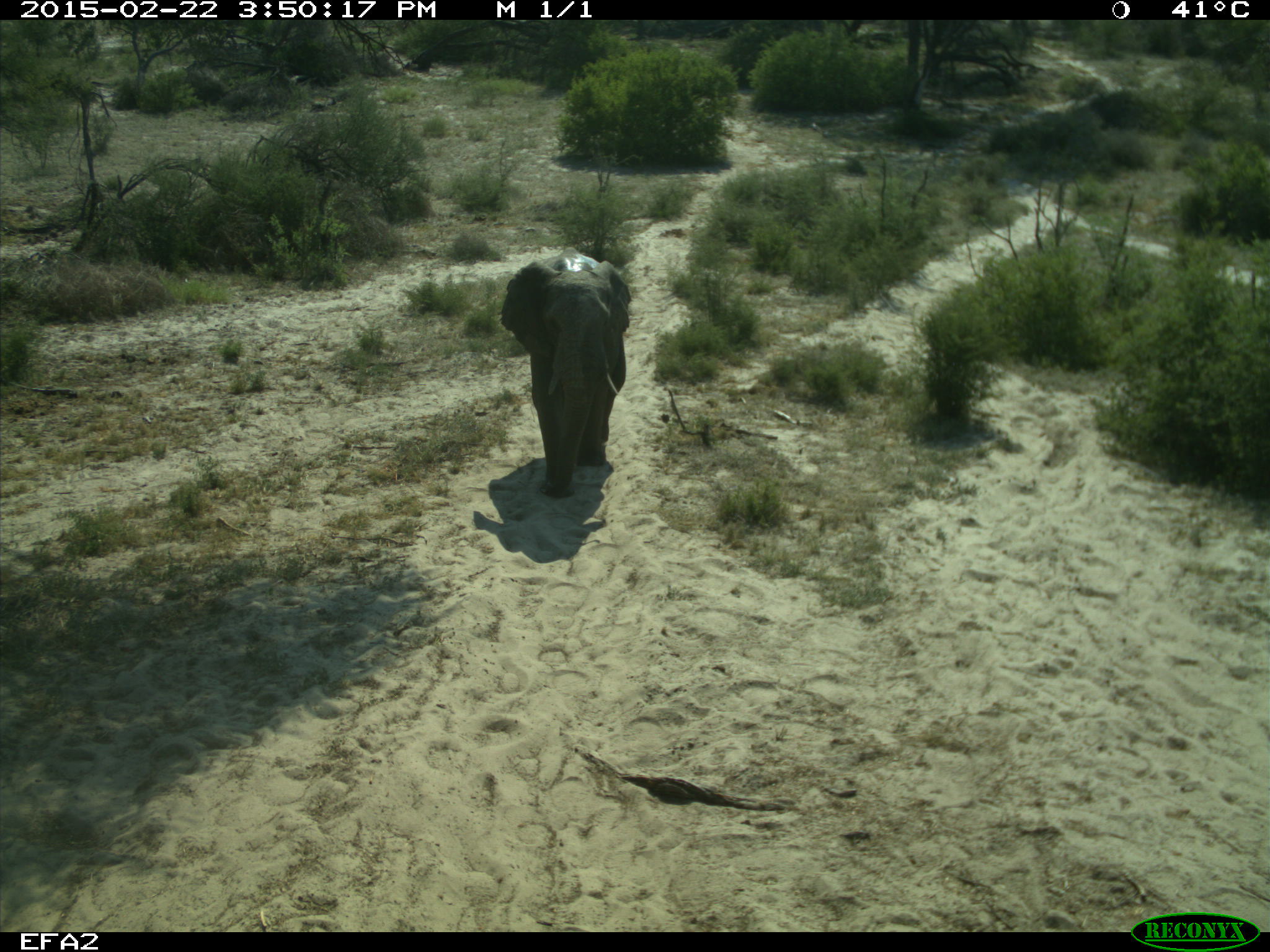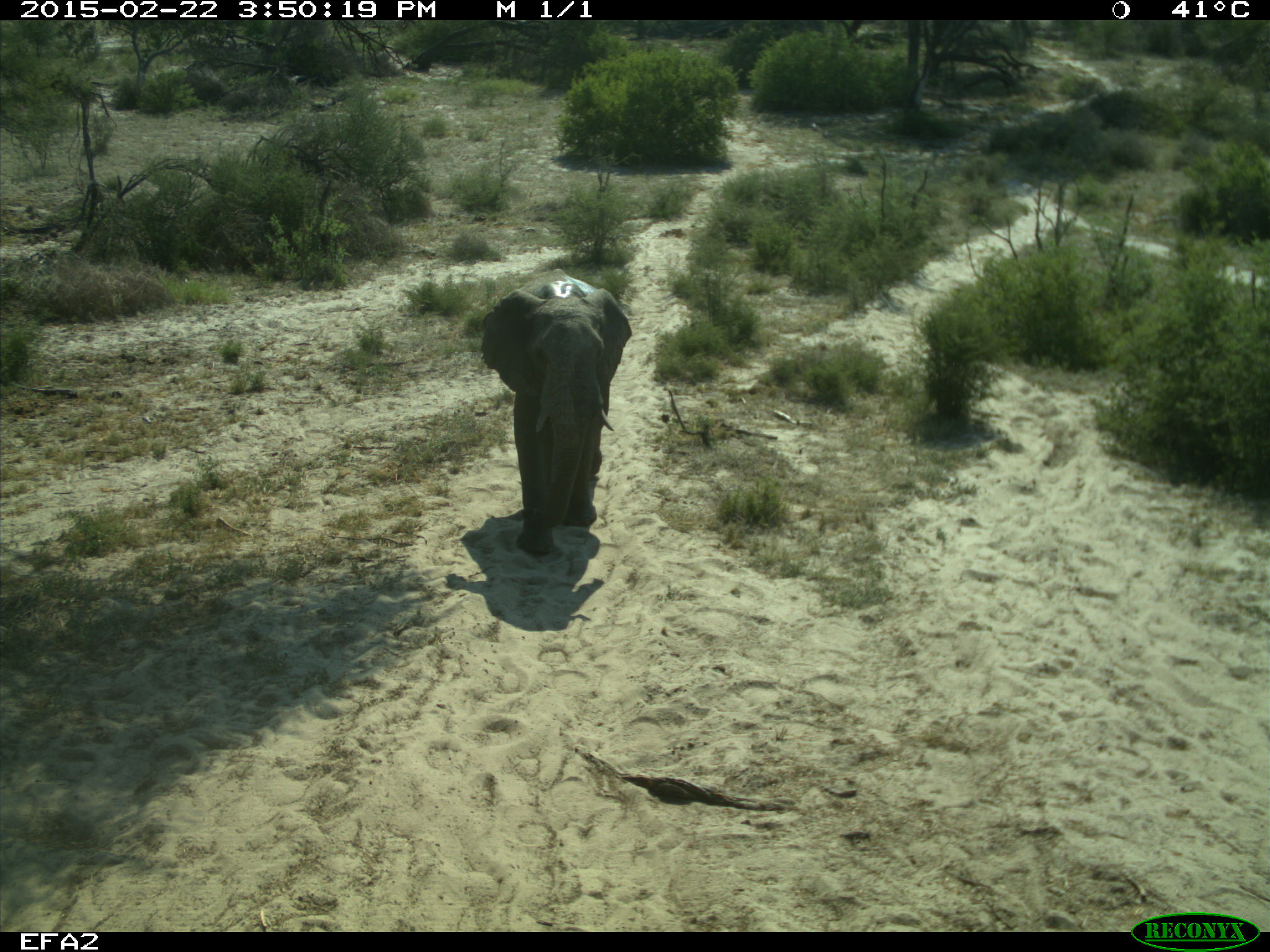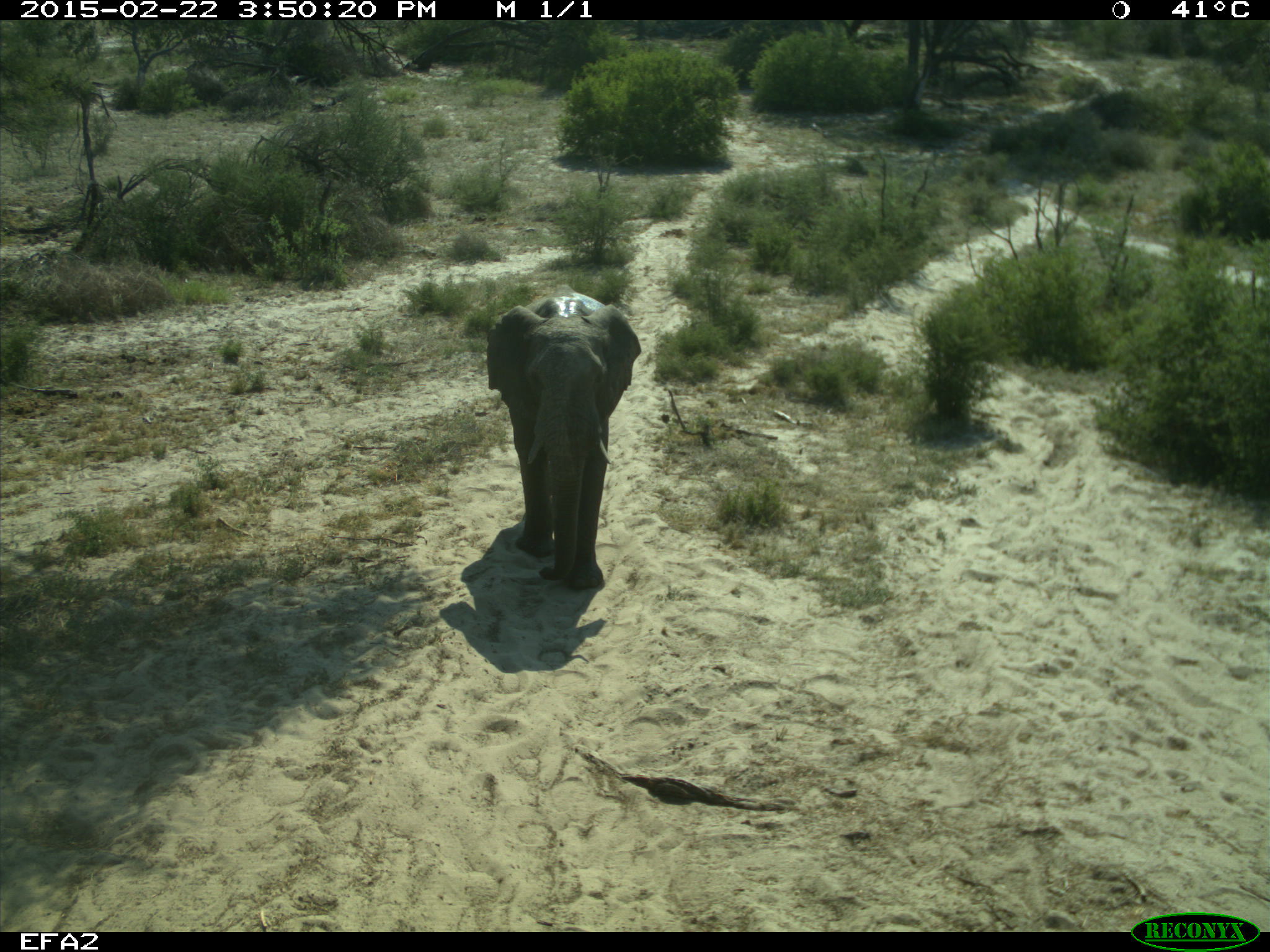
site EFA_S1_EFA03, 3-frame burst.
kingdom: Animalia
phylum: Chordata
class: Mammalia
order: Proboscidea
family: Elephantidae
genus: Loxodonta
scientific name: Loxodonta africana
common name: african bush elephant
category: elephant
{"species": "elephant (african bush elephant) (Loxodonta africana)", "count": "1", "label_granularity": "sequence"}